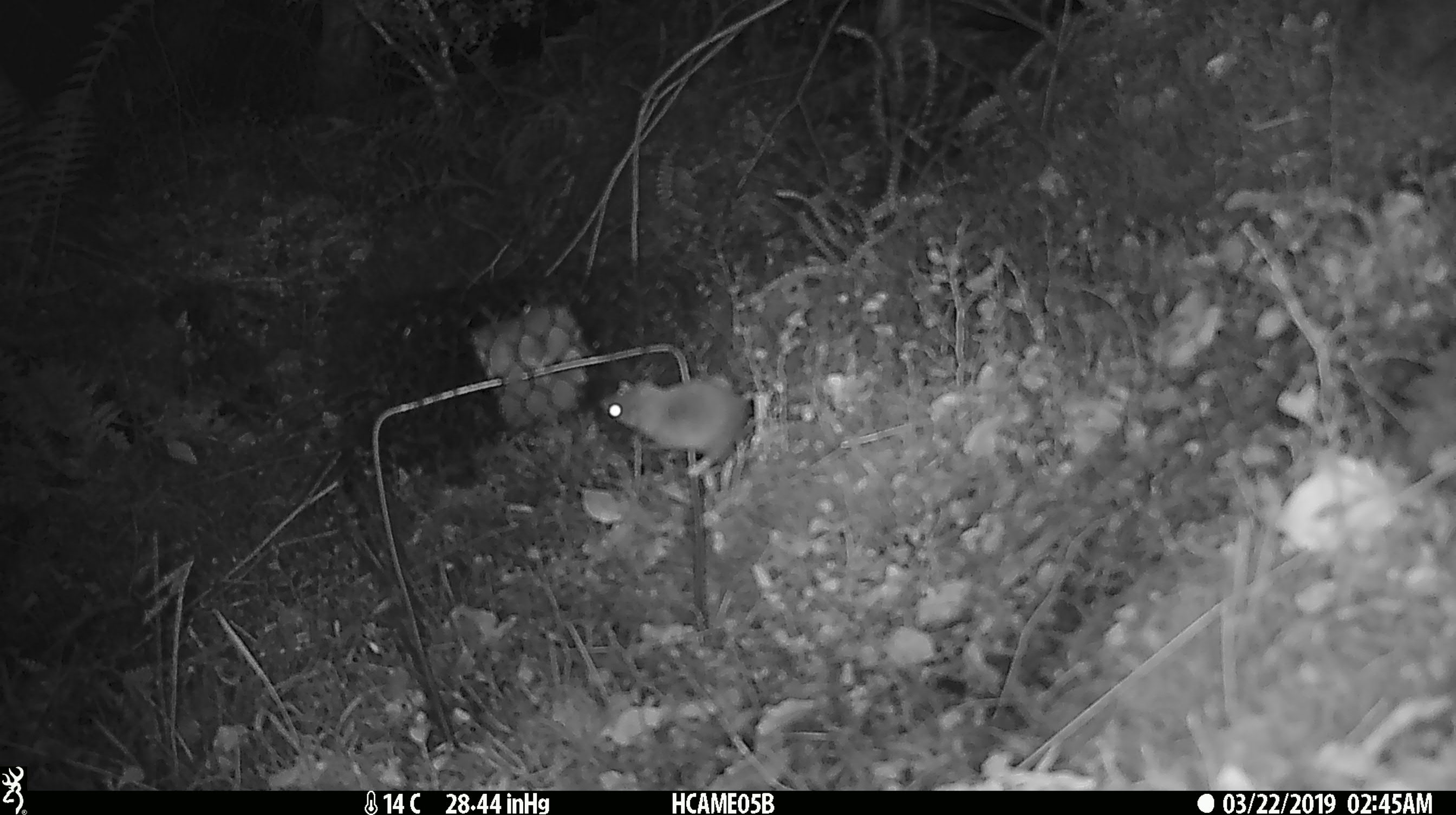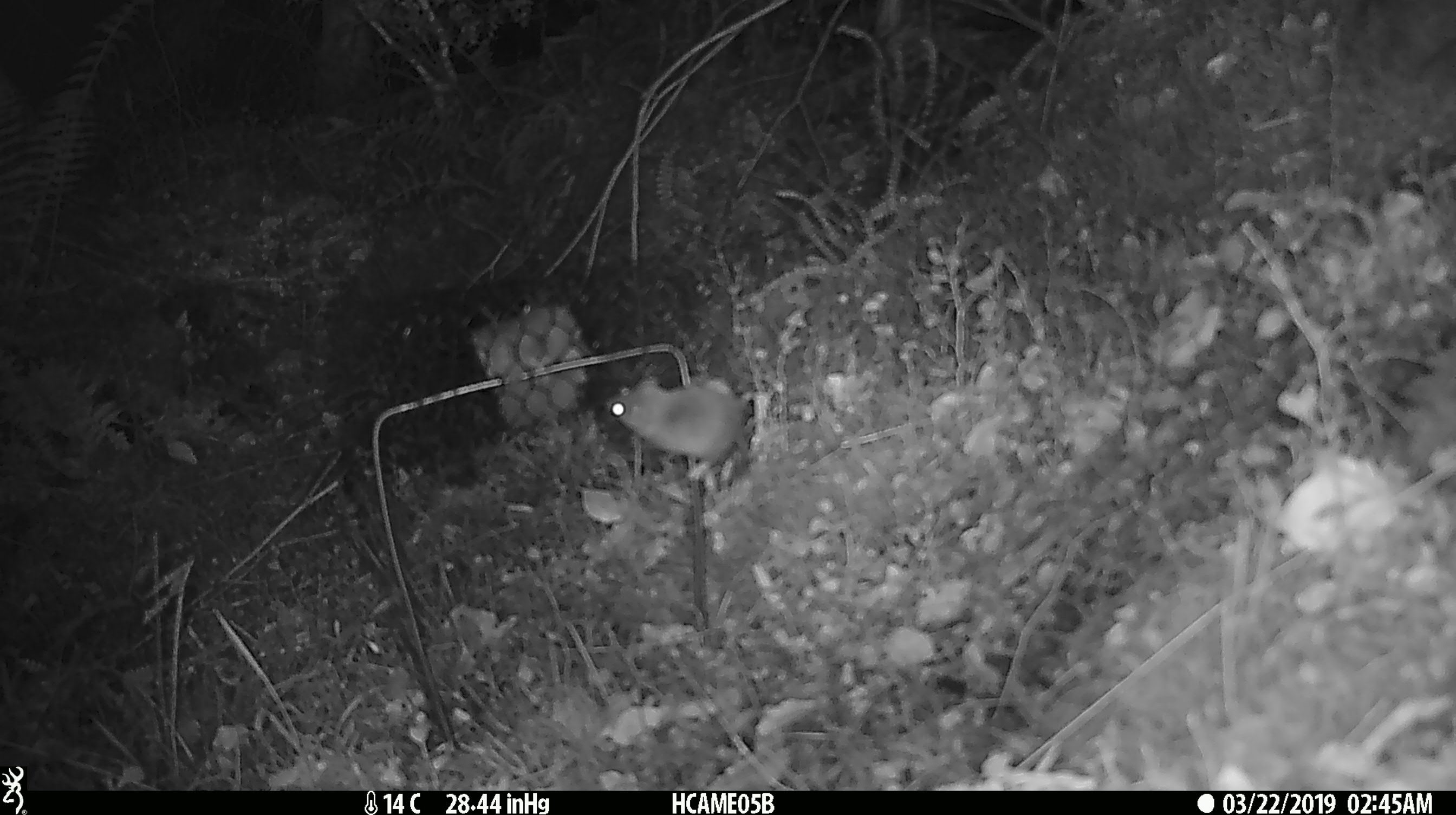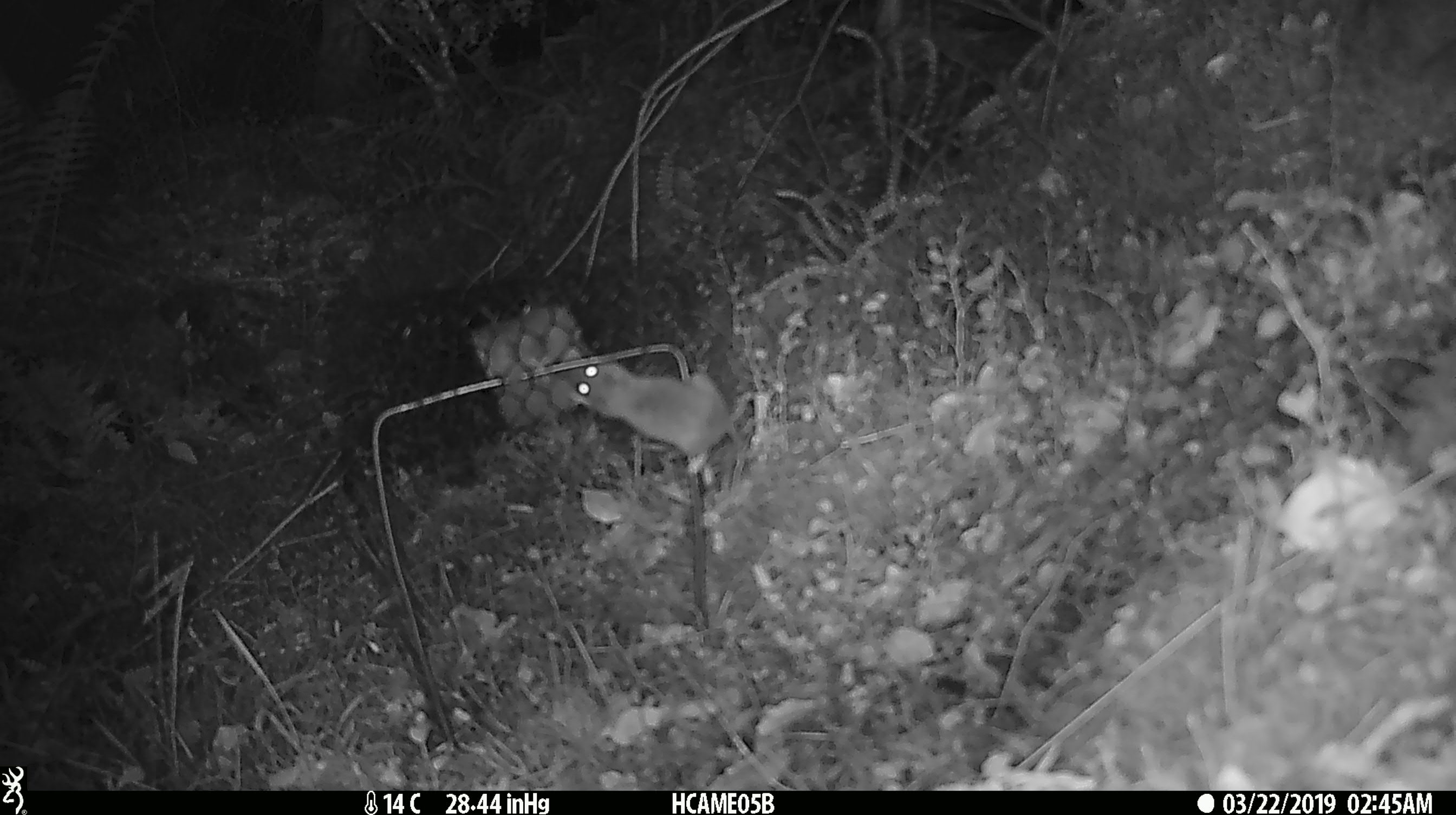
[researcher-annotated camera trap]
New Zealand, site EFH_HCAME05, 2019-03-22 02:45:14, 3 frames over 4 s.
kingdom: Animalia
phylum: Chordata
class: Mammalia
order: Rodentia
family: Muridae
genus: Mus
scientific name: Mus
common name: mouse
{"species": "mouse (Mus)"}